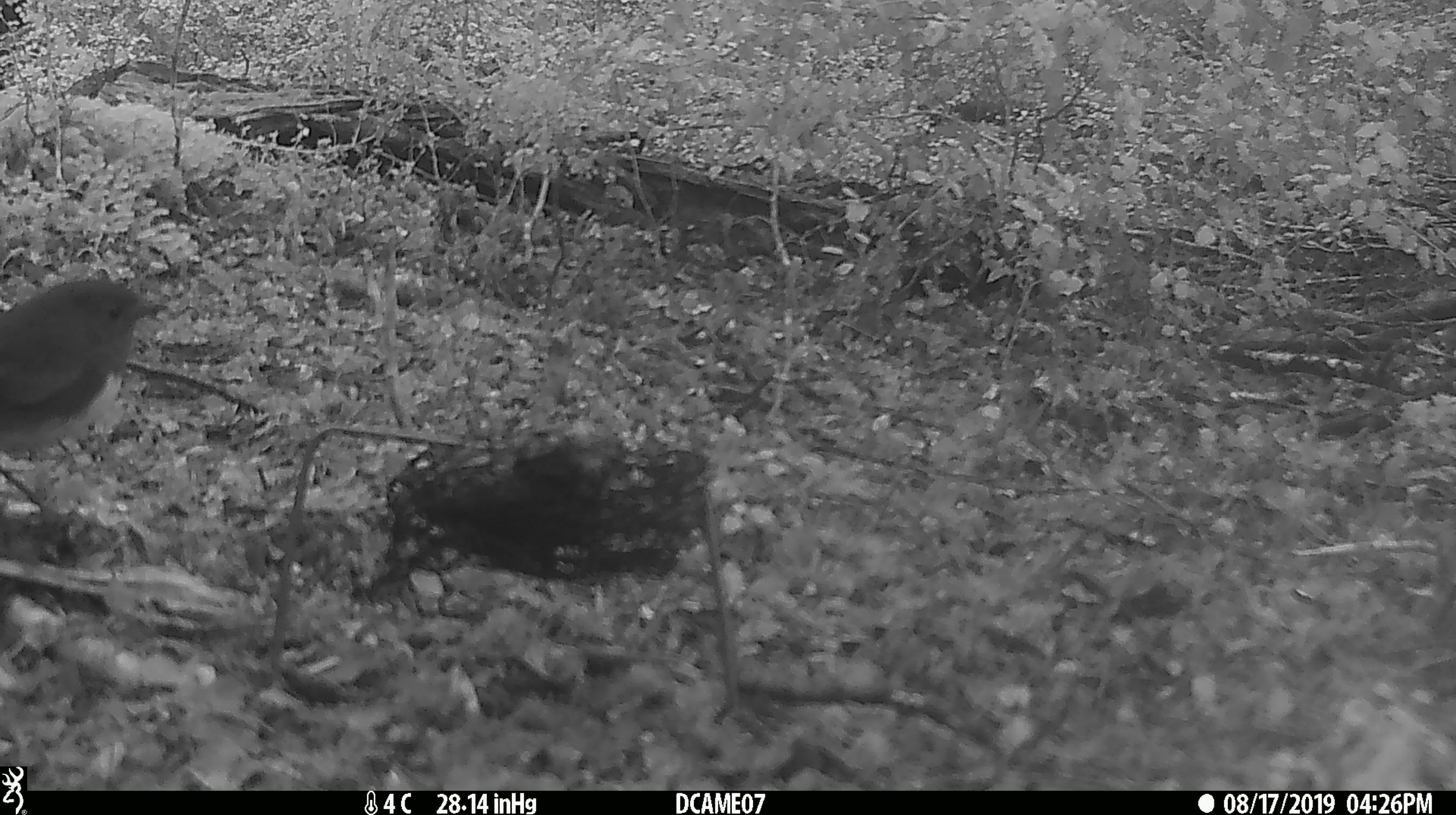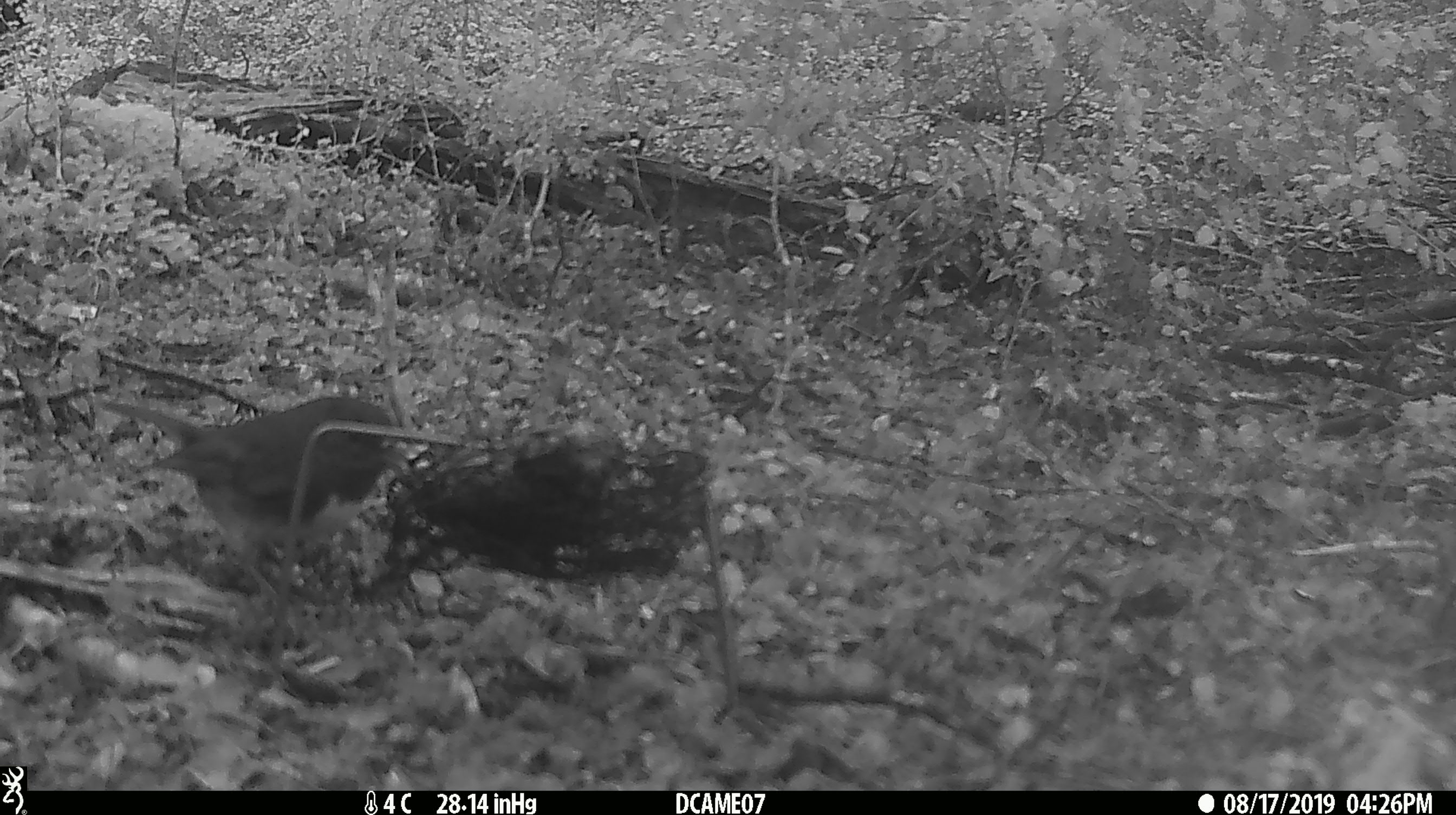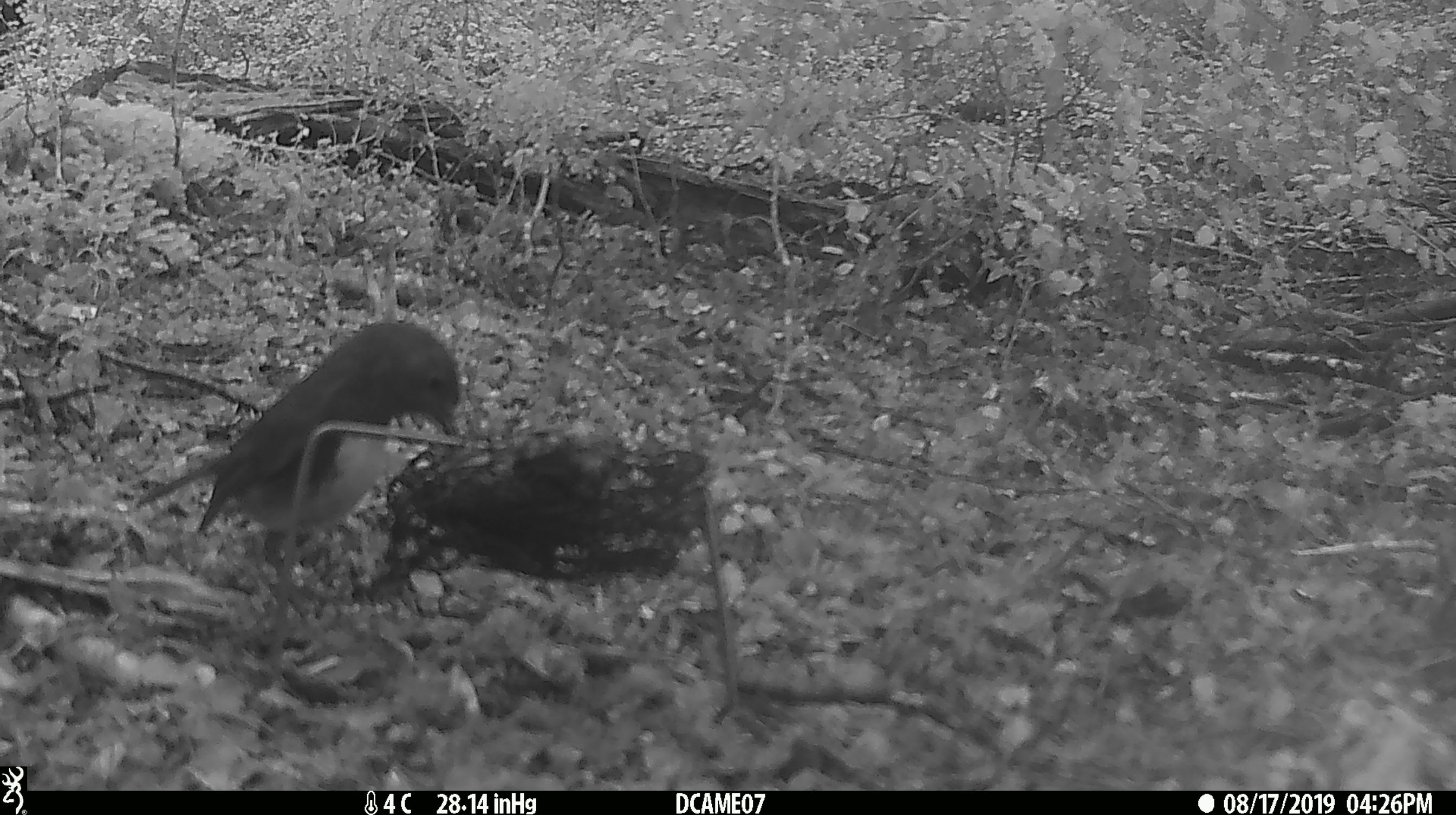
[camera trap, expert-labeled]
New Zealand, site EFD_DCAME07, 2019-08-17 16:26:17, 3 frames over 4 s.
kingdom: Animalia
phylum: Chordata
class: Aves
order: Passeriformes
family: Petroicidae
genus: Petroica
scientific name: Petroica australis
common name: new zealand robin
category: robin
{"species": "robin (new zealand robin) (Petroica australis)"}